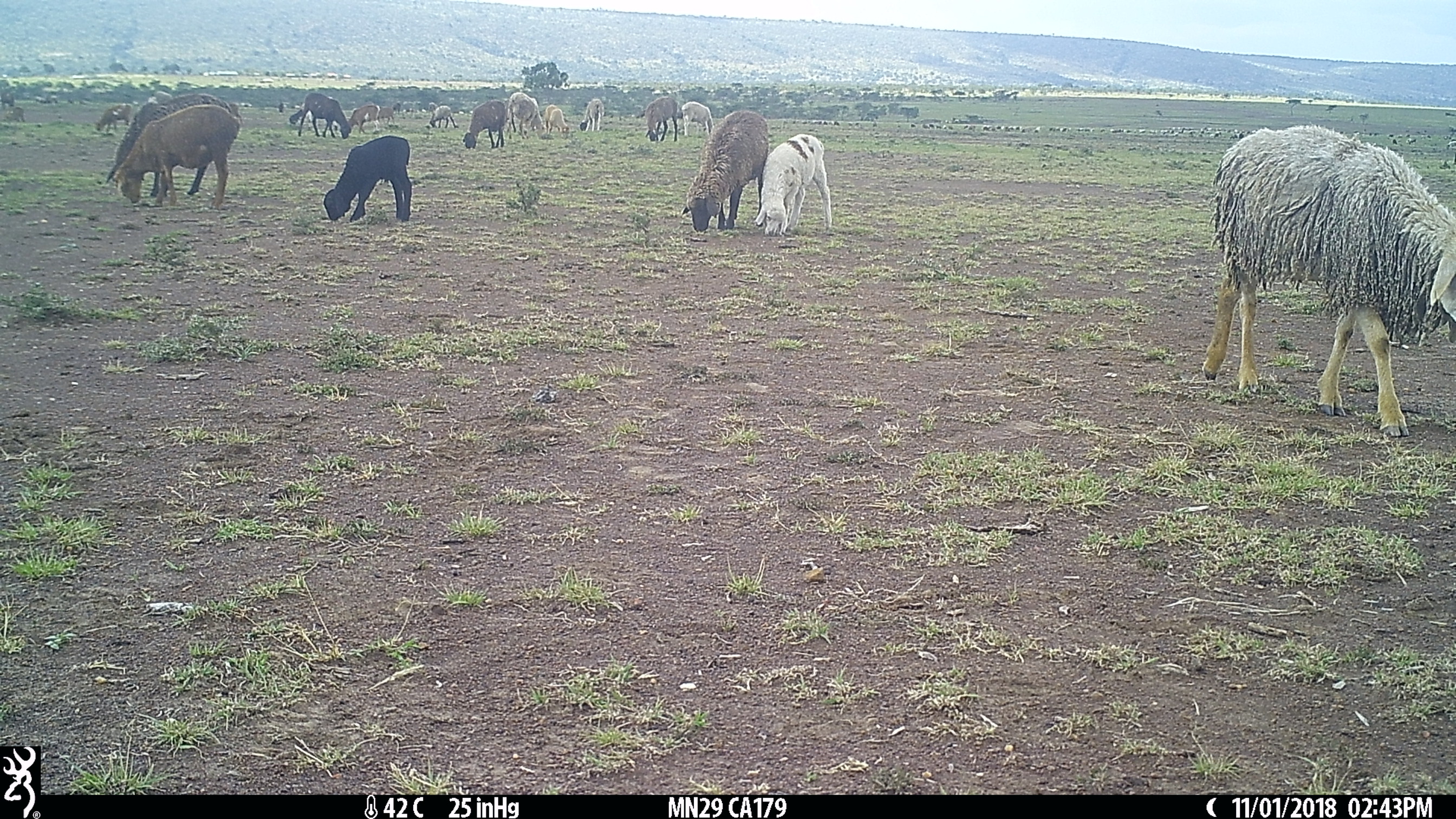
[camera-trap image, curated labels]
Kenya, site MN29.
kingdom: Animalia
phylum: Chordata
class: Mammalia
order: Artiodactyla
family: Bovidae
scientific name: Bovidae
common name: sheep or goat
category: shoat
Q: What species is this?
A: Shoat (sheep or goat) (Bovidae).